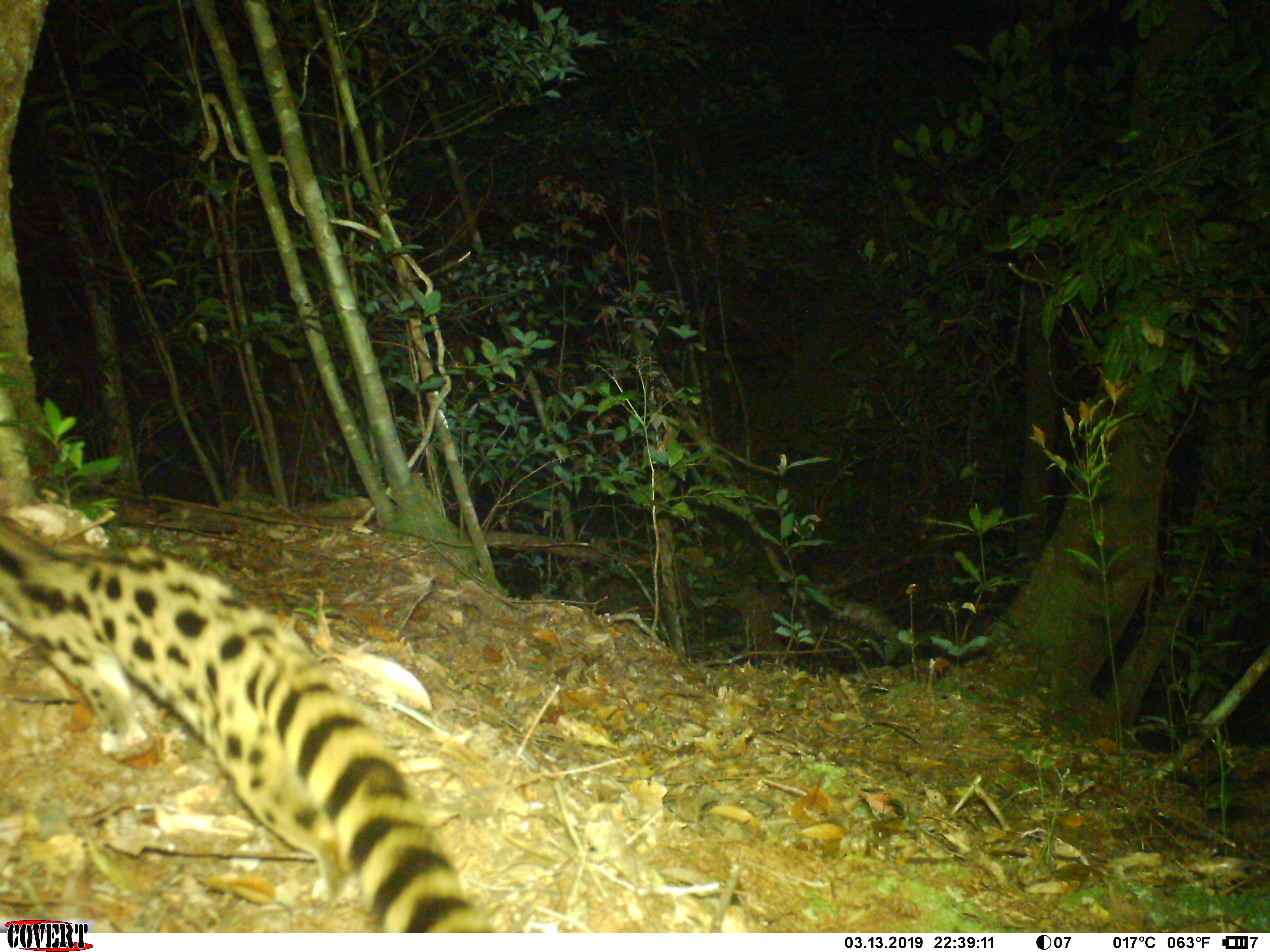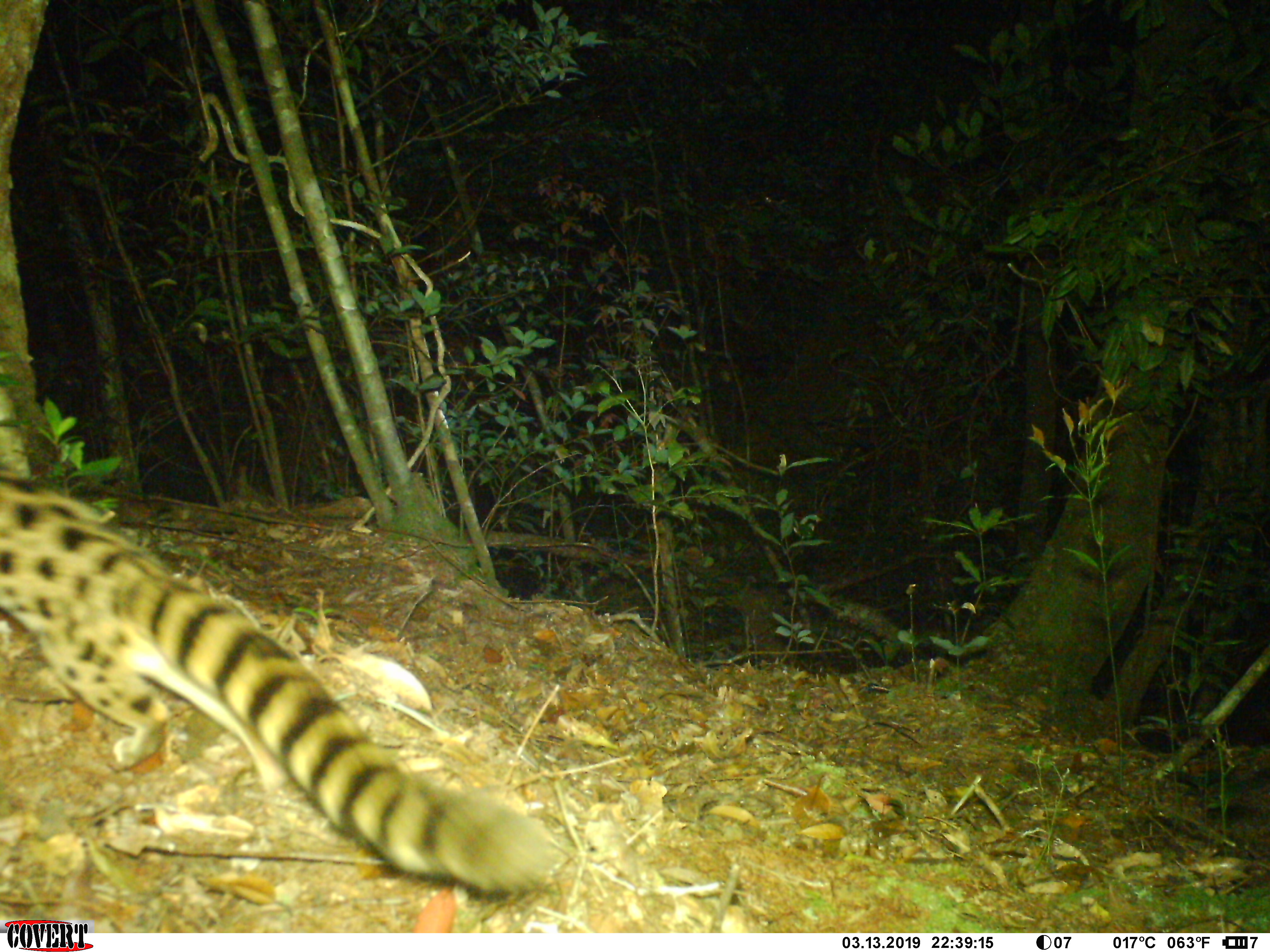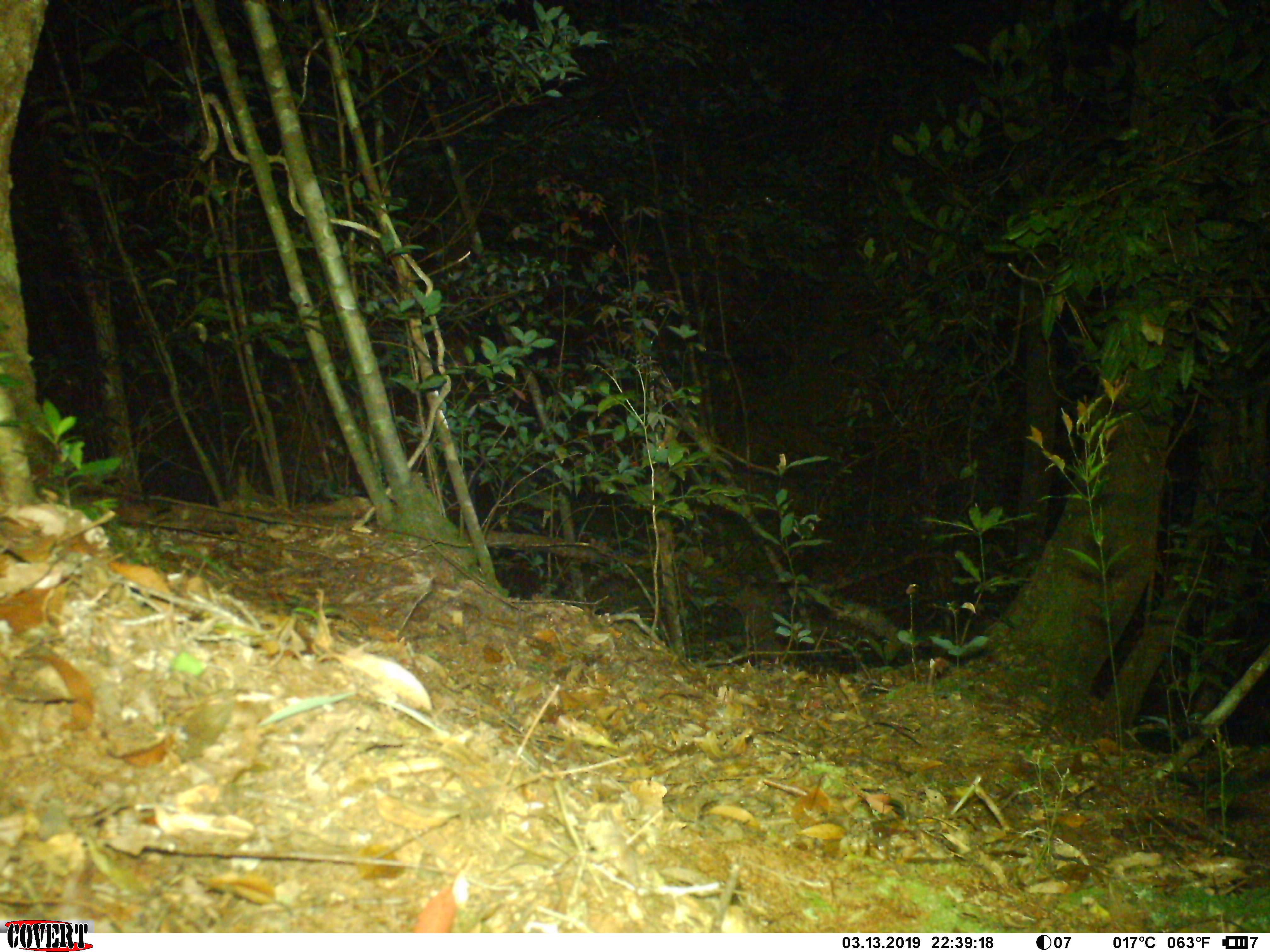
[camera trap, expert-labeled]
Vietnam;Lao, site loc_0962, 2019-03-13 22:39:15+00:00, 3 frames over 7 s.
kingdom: Animalia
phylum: Chordata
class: Mammalia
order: Carnivora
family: Prionodontidae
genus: Prionodon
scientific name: Prionodon pardicolor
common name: spotted linsang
Spotted linsang (Prionodon pardicolor). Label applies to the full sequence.